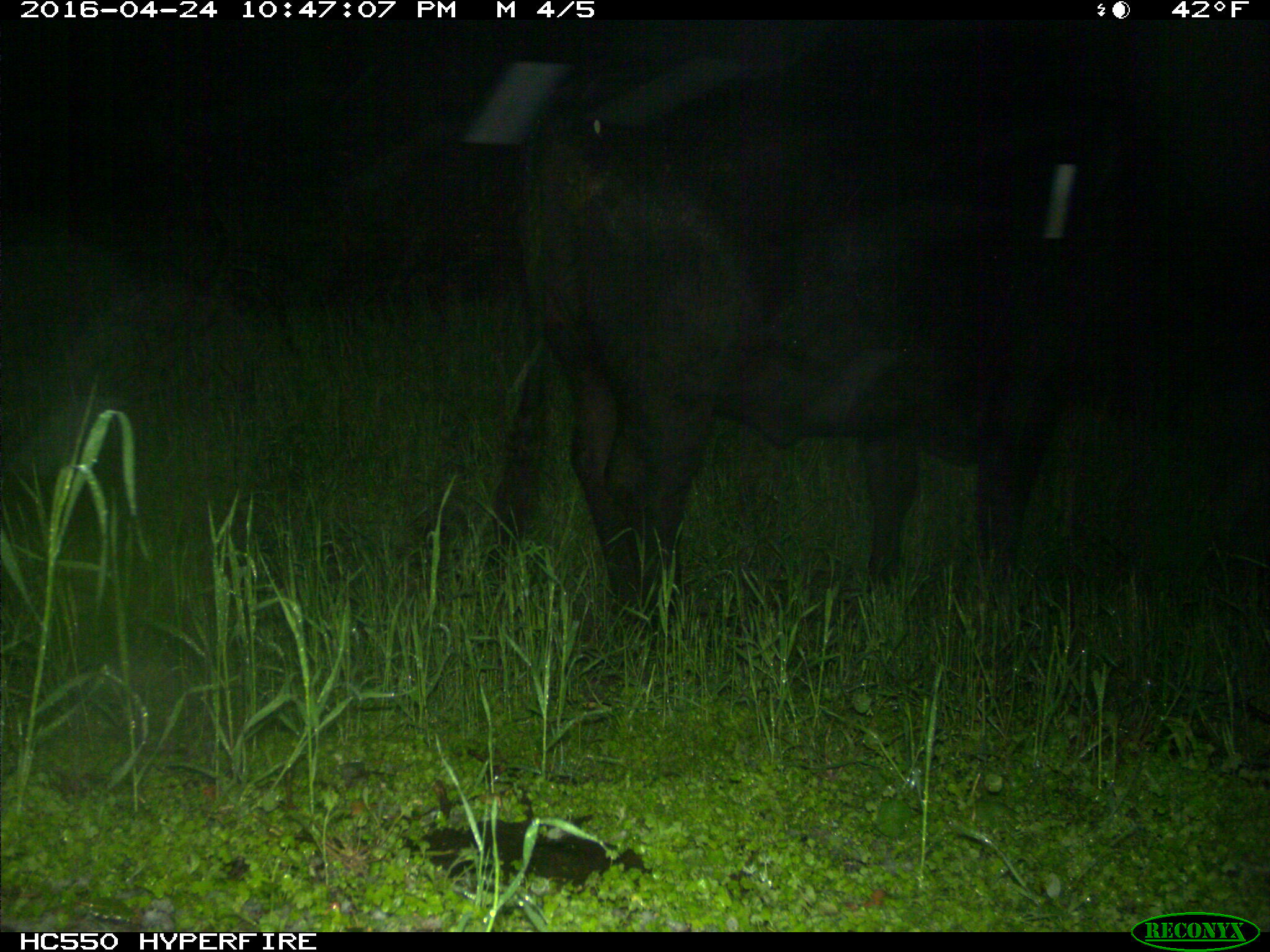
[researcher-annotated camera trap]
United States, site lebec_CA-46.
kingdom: Animalia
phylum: Chordata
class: Mammalia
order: Artiodactyla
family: Bovidae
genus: Bos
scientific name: Bos taurus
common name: domestic cow